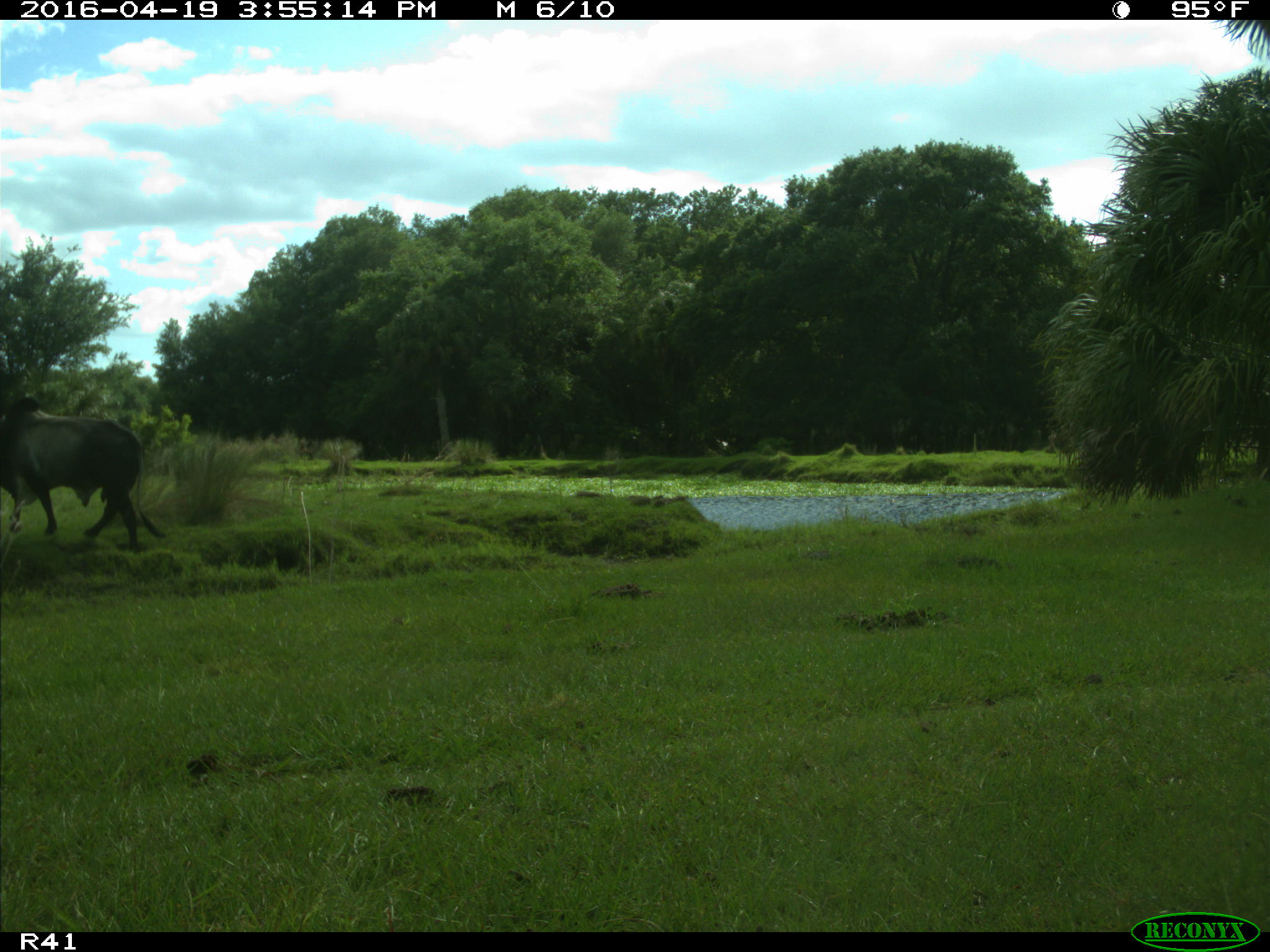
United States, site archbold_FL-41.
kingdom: Animalia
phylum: Chordata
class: Mammalia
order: Artiodactyla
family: Bovidae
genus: Bos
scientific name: Bos taurus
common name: domestic cow